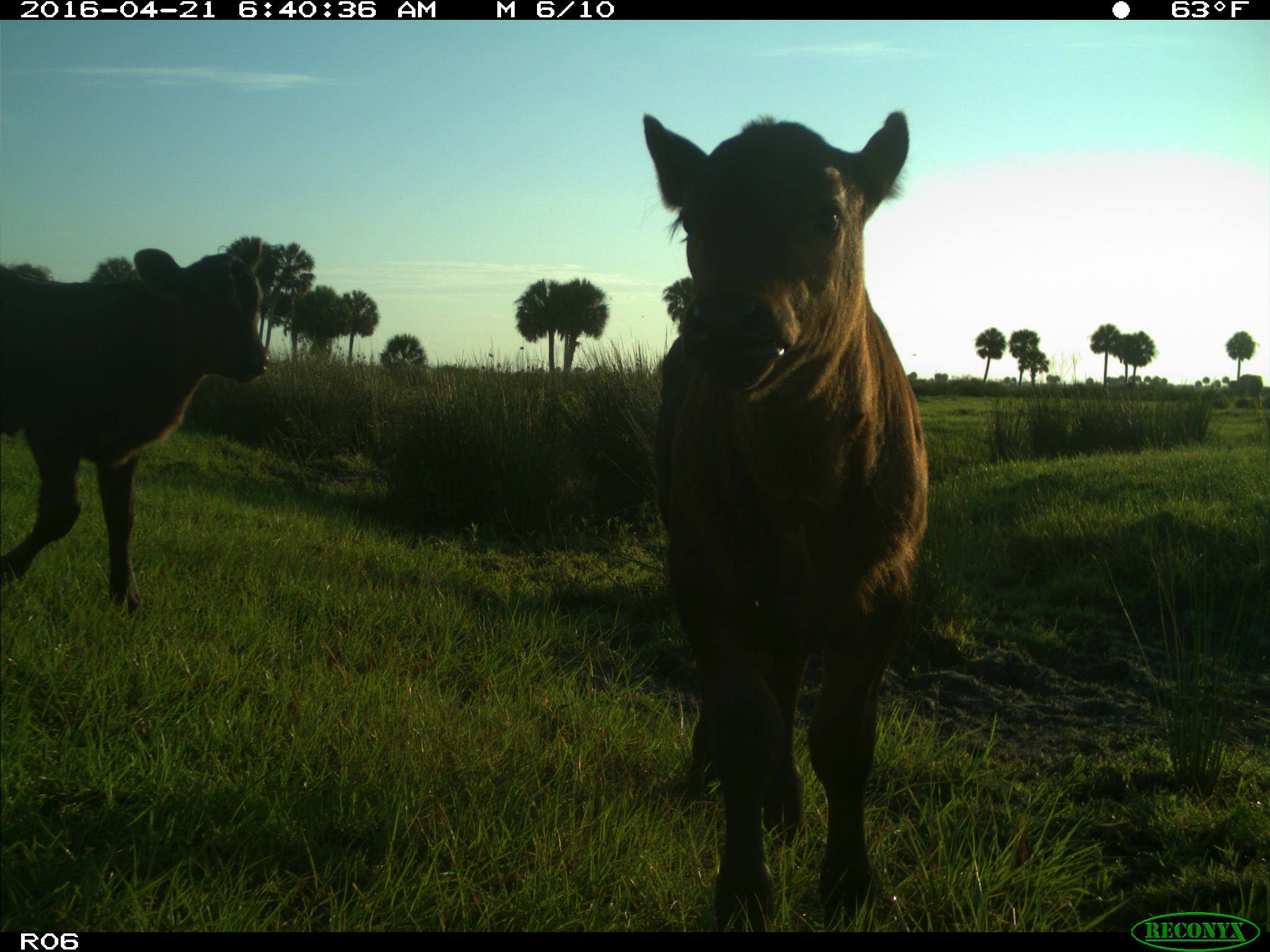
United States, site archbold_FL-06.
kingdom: Animalia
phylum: Chordata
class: Mammalia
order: Artiodactyla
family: Bovidae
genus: Bos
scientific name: Bos taurus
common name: domestic cow